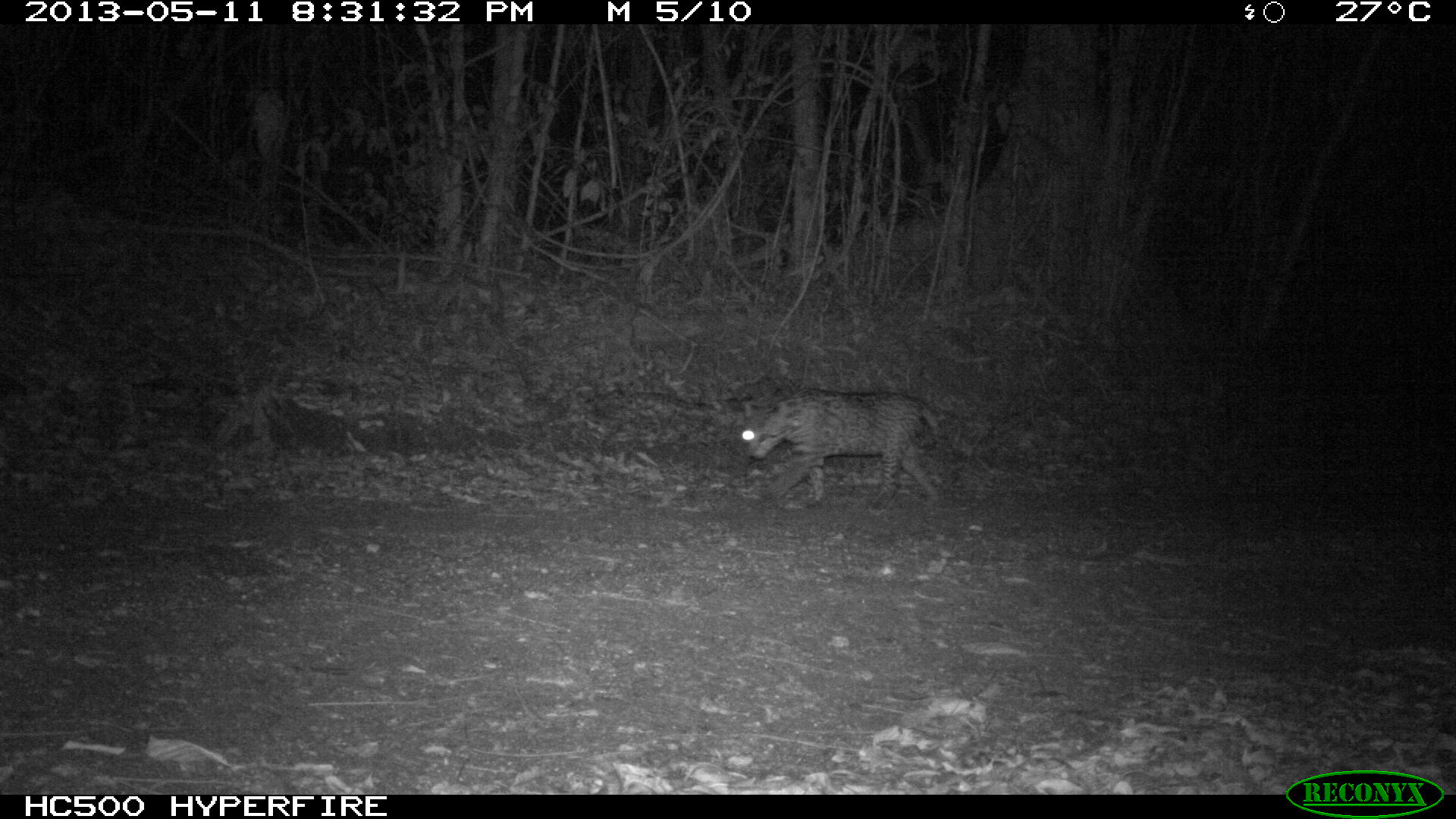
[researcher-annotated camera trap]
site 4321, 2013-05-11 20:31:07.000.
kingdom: Animalia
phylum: Chordata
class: Mammalia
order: Carnivora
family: Felidae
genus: Leopardus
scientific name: Leopardus pardalis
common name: ocelot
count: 1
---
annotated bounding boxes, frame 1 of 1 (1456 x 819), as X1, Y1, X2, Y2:
leopardus pardalis: 741, 387, 944, 511